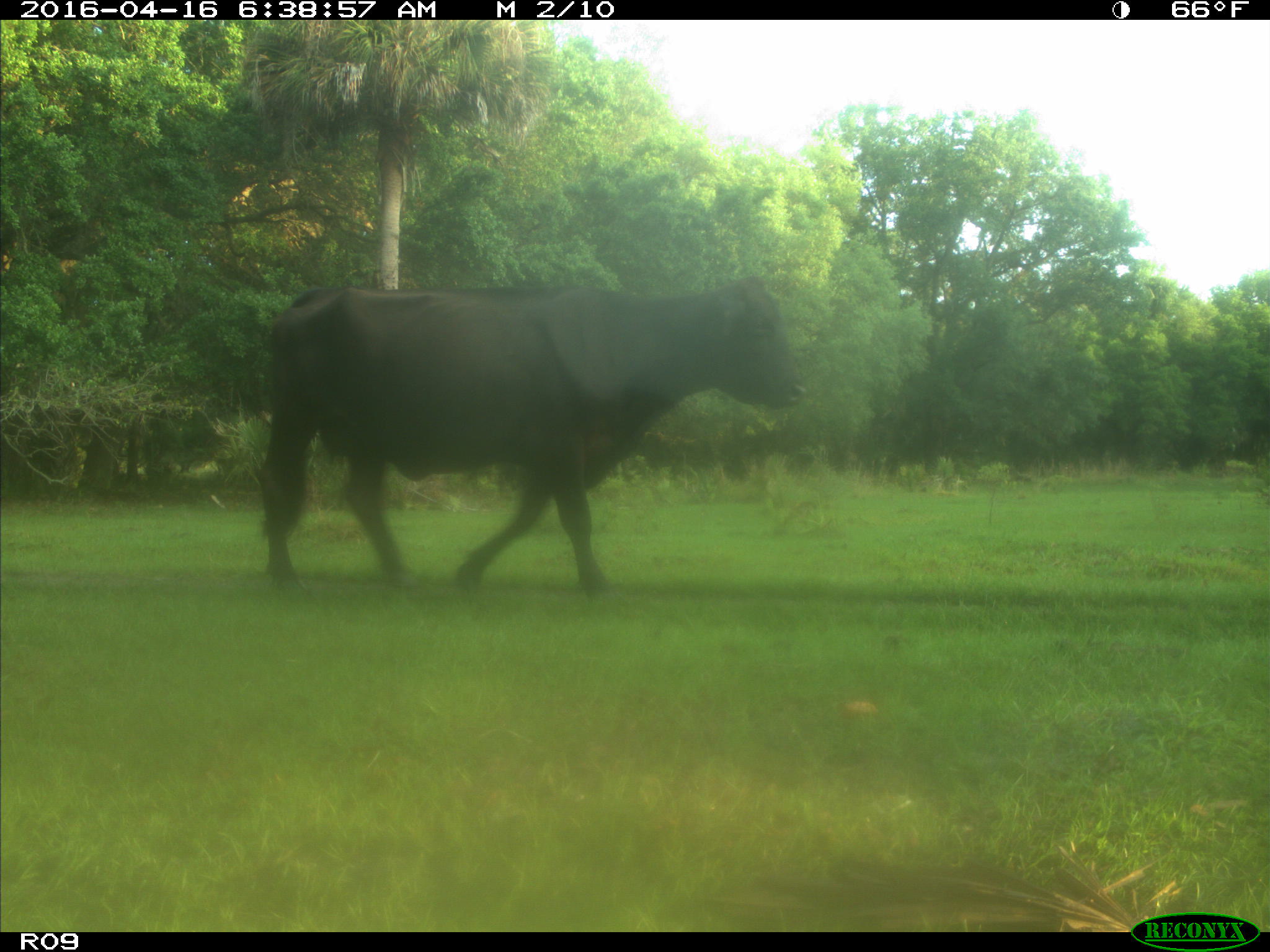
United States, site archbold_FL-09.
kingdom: Animalia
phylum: Chordata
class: Mammalia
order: Artiodactyla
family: Bovidae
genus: Bos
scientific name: Bos taurus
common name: domestic cow